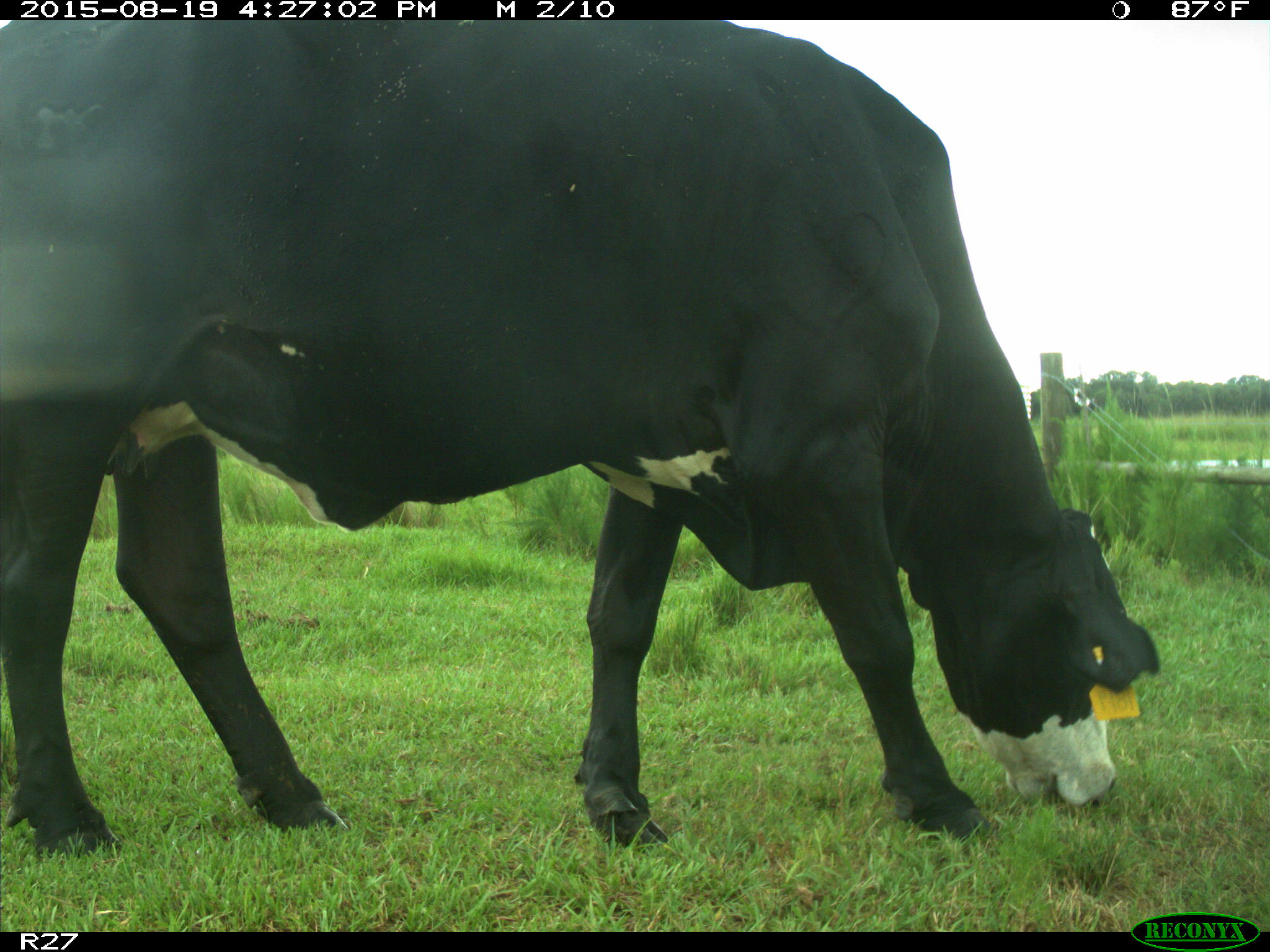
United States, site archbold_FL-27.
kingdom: Animalia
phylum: Chordata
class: Mammalia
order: Artiodactyla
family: Bovidae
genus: Bos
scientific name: Bos taurus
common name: domestic cow